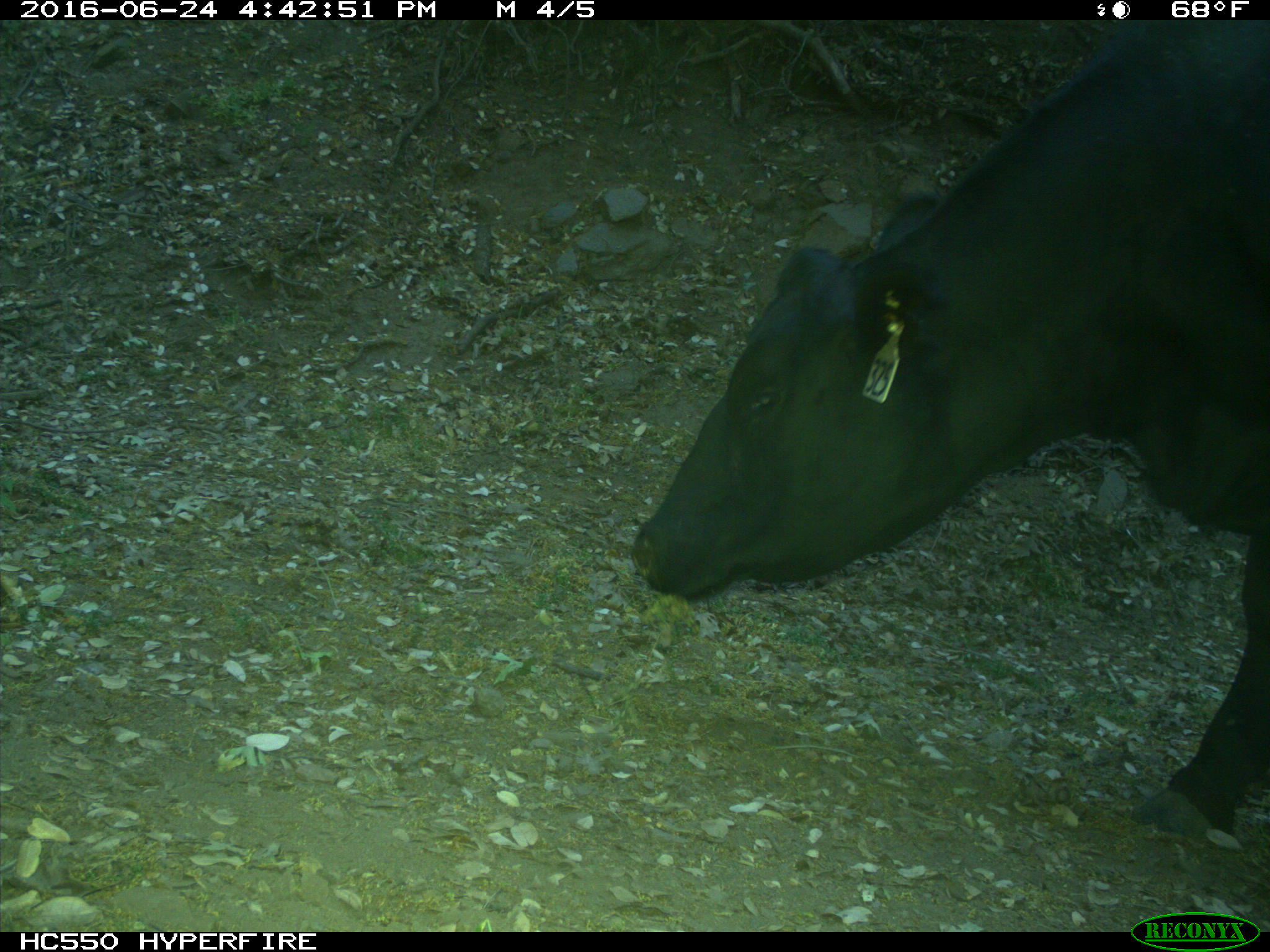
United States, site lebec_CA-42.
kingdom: Animalia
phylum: Chordata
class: Mammalia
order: Artiodactyla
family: Bovidae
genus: Bos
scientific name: Bos taurus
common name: domestic cow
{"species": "Bos taurus (domestic cow)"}